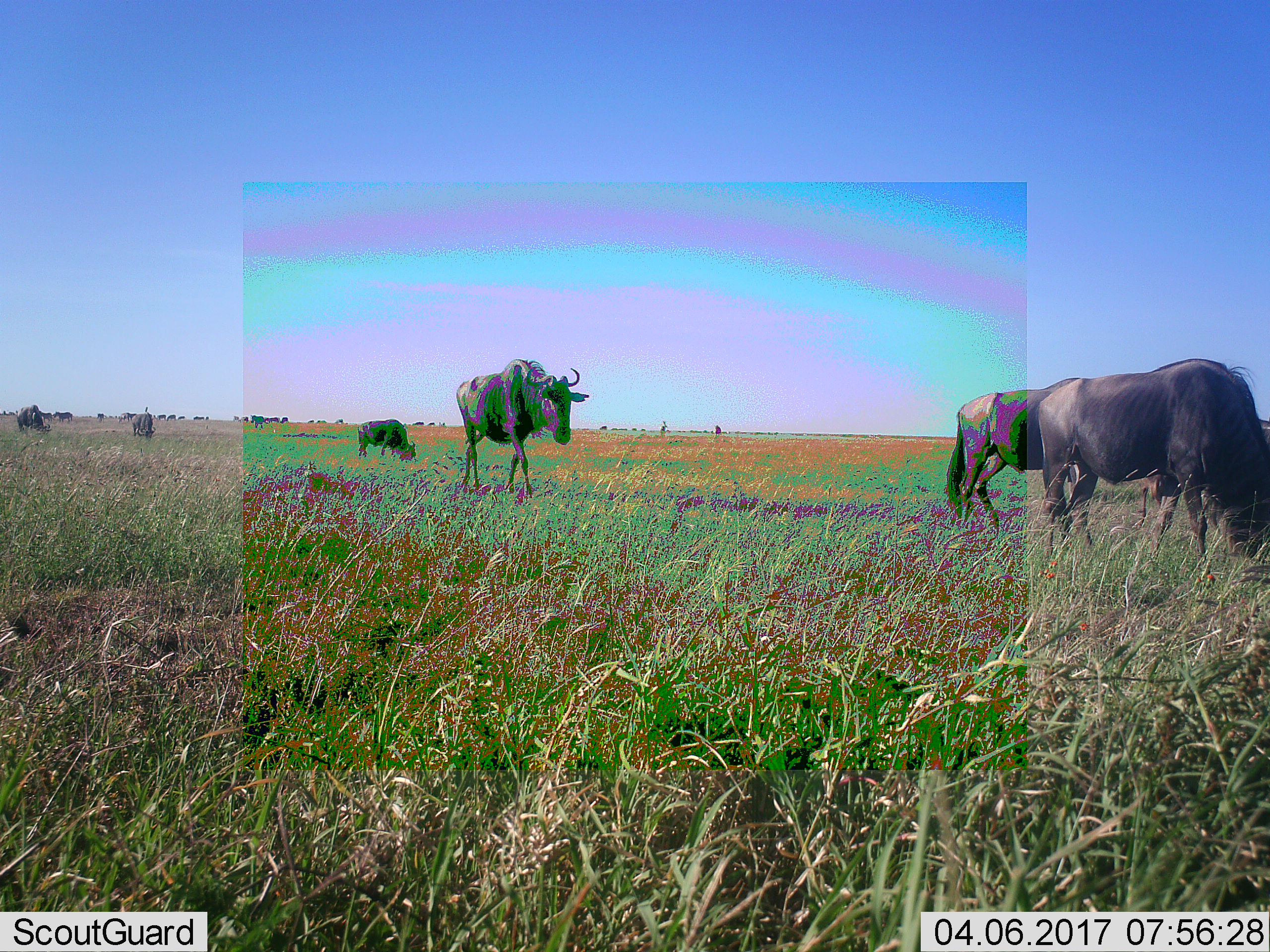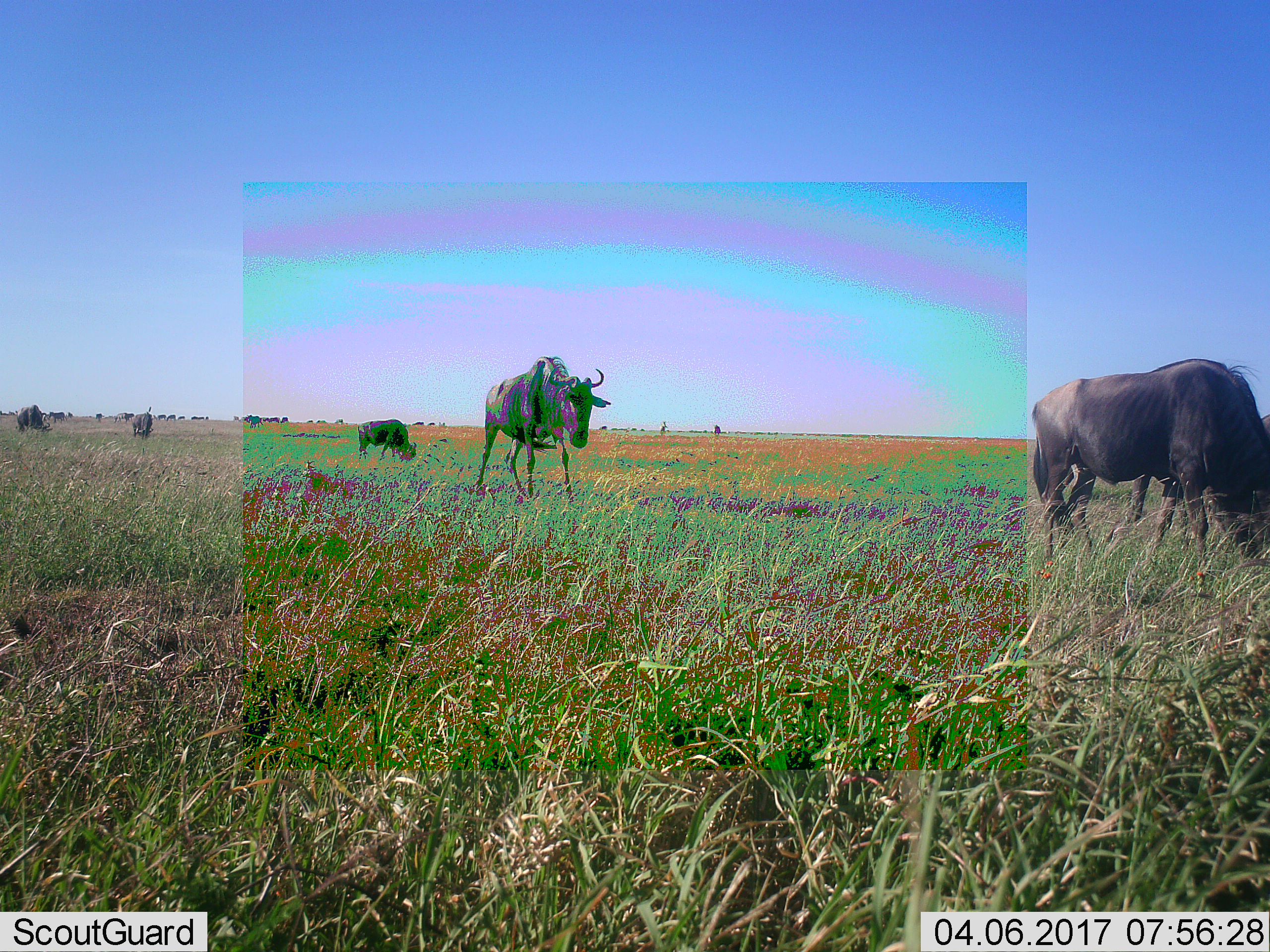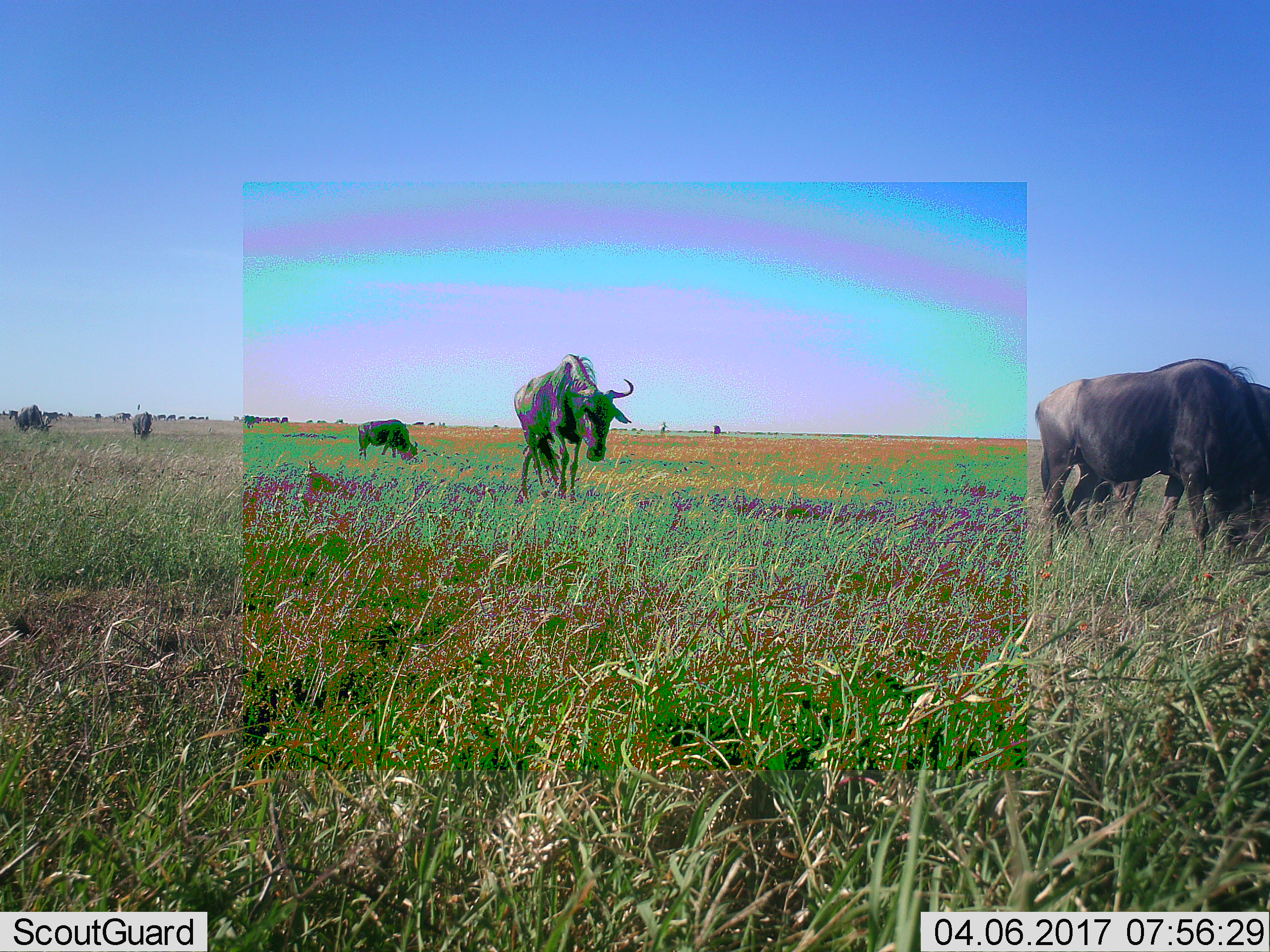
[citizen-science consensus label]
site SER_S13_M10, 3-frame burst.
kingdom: Animalia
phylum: Chordata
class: Mammalia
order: Artiodactyla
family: Bovidae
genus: Connochaetes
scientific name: Connochaetes taurinus taurinus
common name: blue wildebeest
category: wildebeestblue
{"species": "wildebeestblue (blue wildebeest) (Connochaetes taurinus taurinus)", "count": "10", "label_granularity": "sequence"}